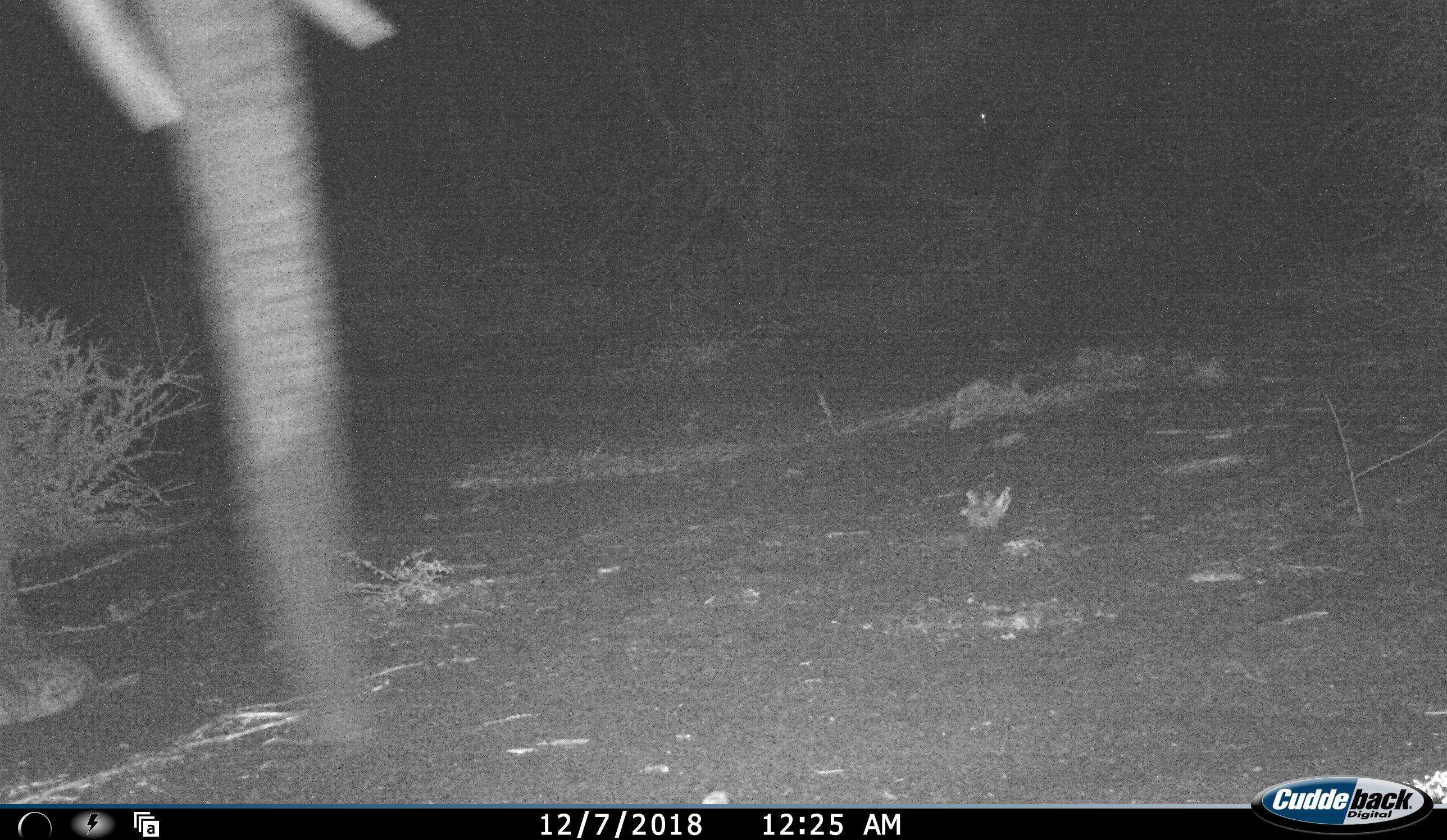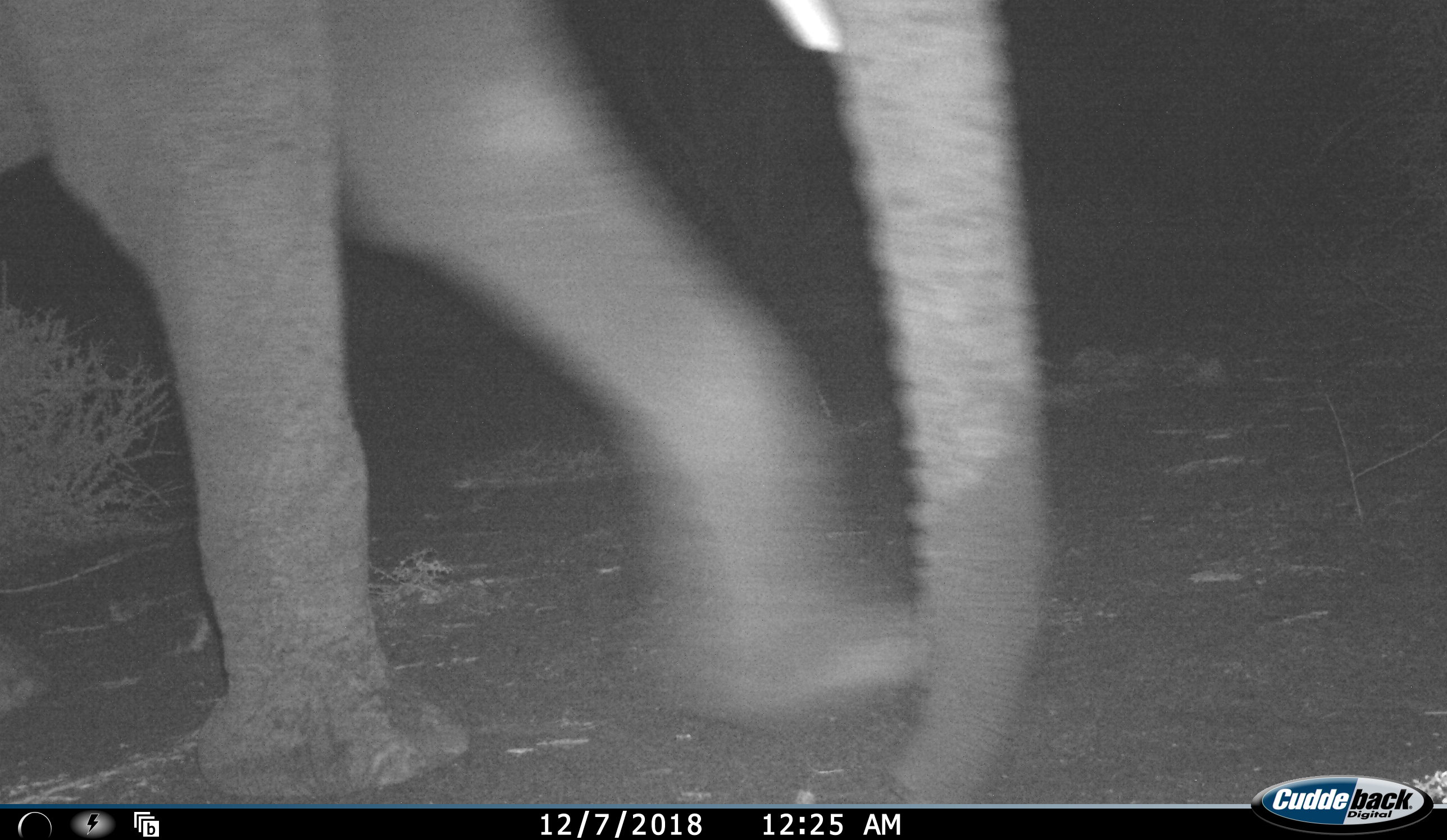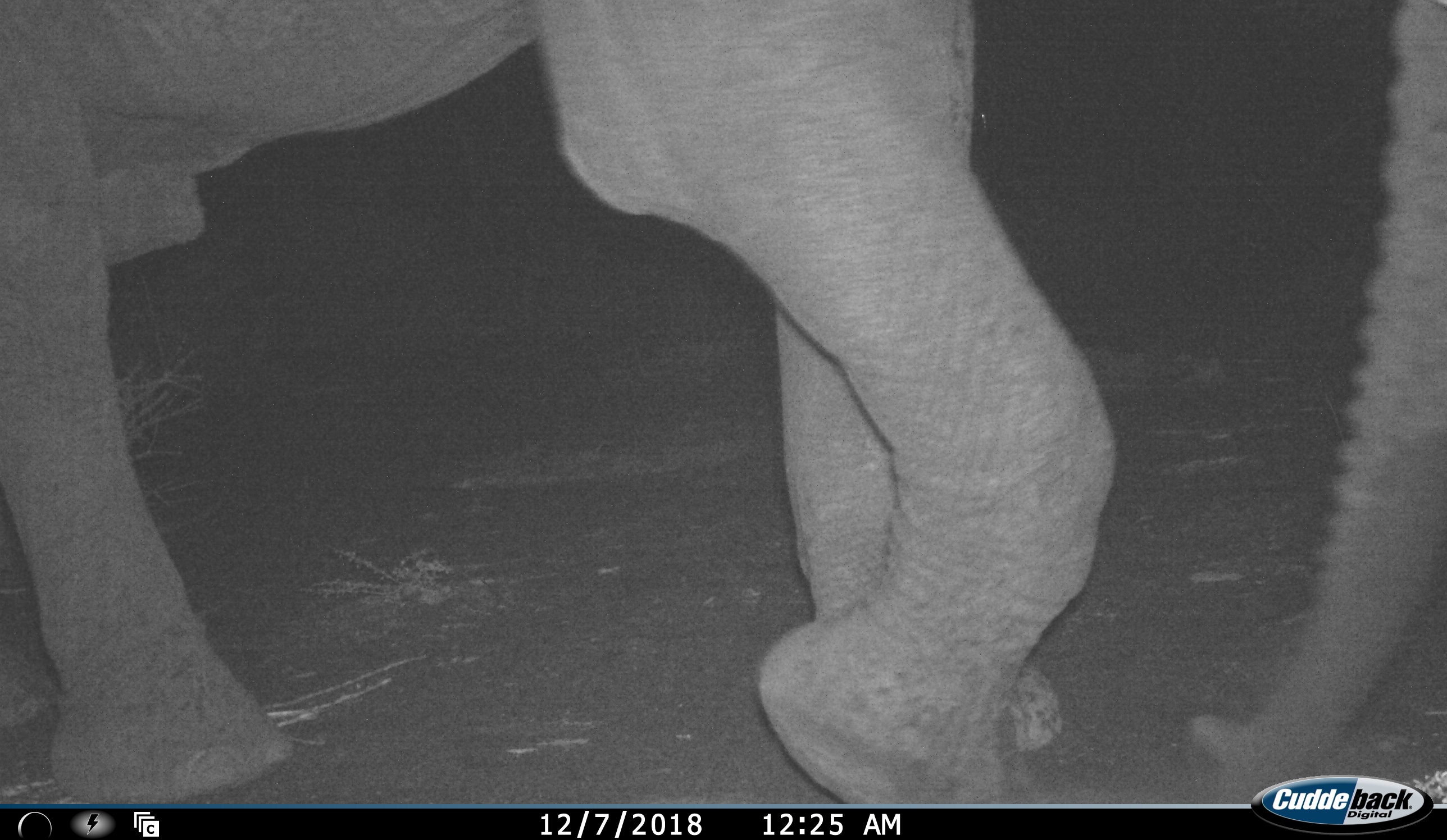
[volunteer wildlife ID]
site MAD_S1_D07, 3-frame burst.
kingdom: Animalia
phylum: Chordata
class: Mammalia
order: Proboscidea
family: Elephantidae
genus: Loxodonta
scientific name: Loxodonta africana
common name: african bush elephant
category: elephant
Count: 1.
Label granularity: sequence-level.